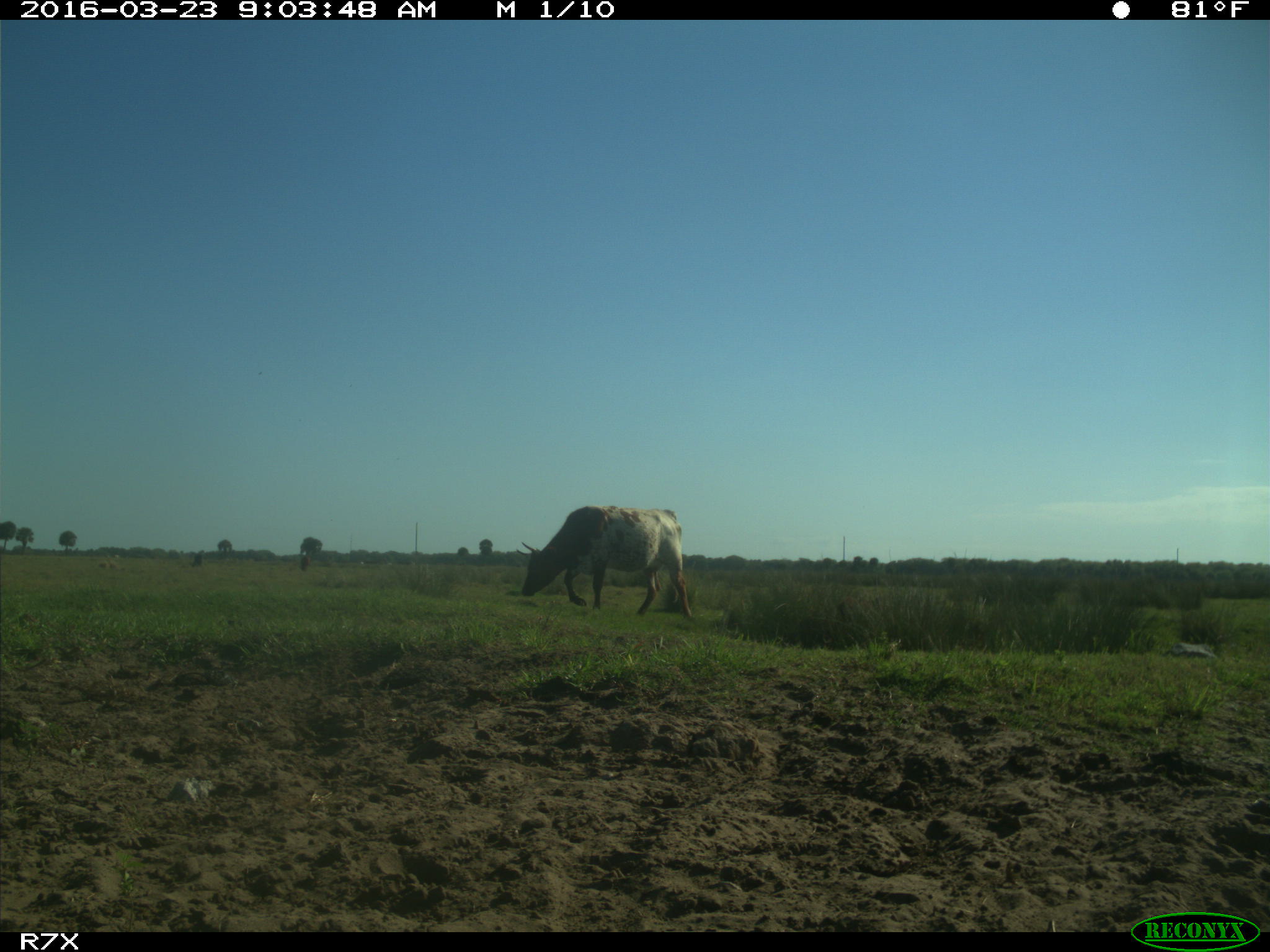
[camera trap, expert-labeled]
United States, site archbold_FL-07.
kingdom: Animalia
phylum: Chordata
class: Mammalia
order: Artiodactyla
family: Bovidae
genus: Bos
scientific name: Bos taurus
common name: domestic cow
Bos taurus (domestic cow).